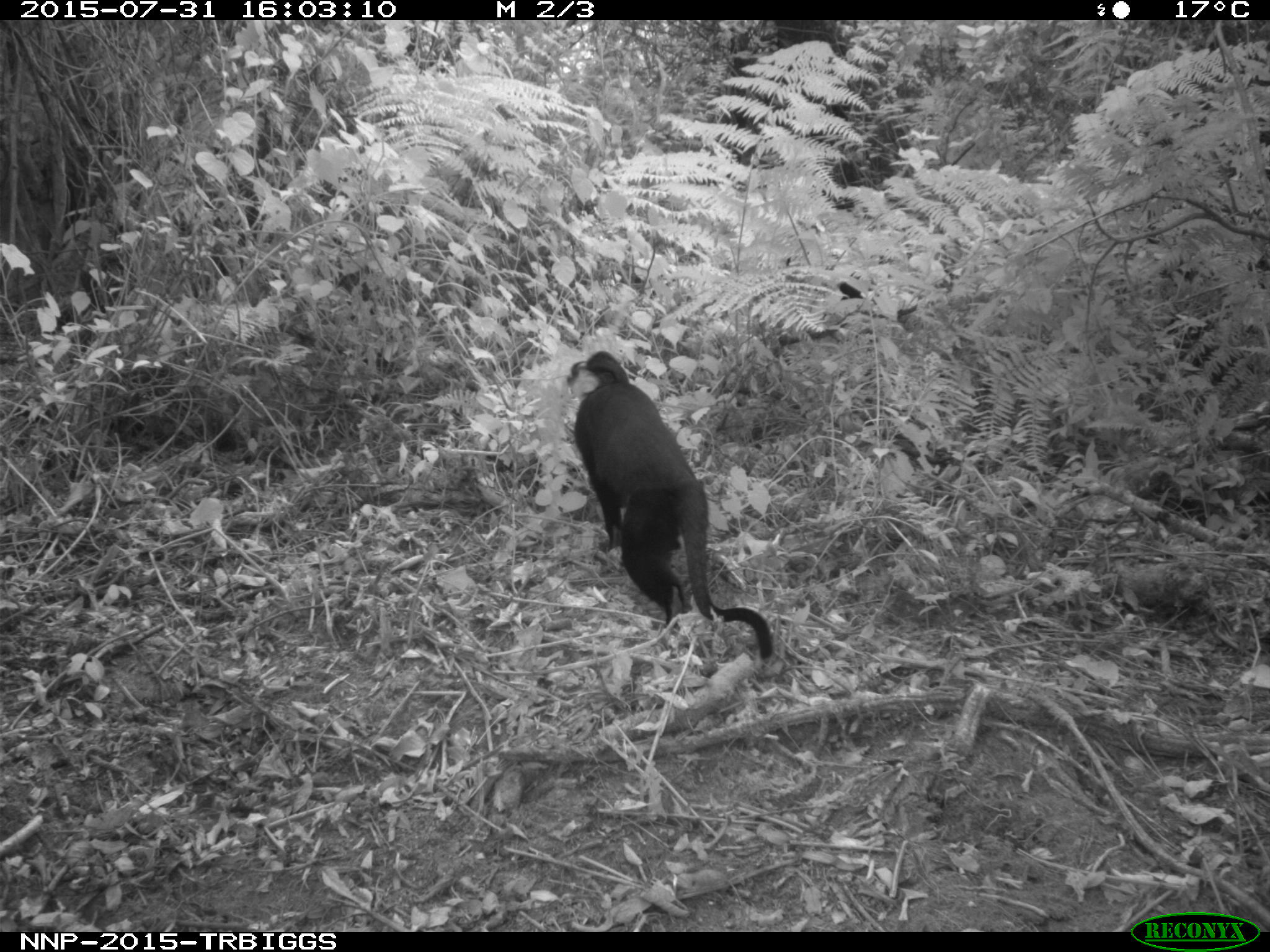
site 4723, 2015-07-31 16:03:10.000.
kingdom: Animalia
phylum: Chordata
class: Mammalia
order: Primates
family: Cercopithecidae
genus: Allochrocebus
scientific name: Allochrocebus lhoesti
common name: l'hoest's monkey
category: cercopithecus lhoesti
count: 1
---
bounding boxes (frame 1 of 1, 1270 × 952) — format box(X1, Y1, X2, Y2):
cercopithecus lhoesti: box(566, 349, 773, 660)